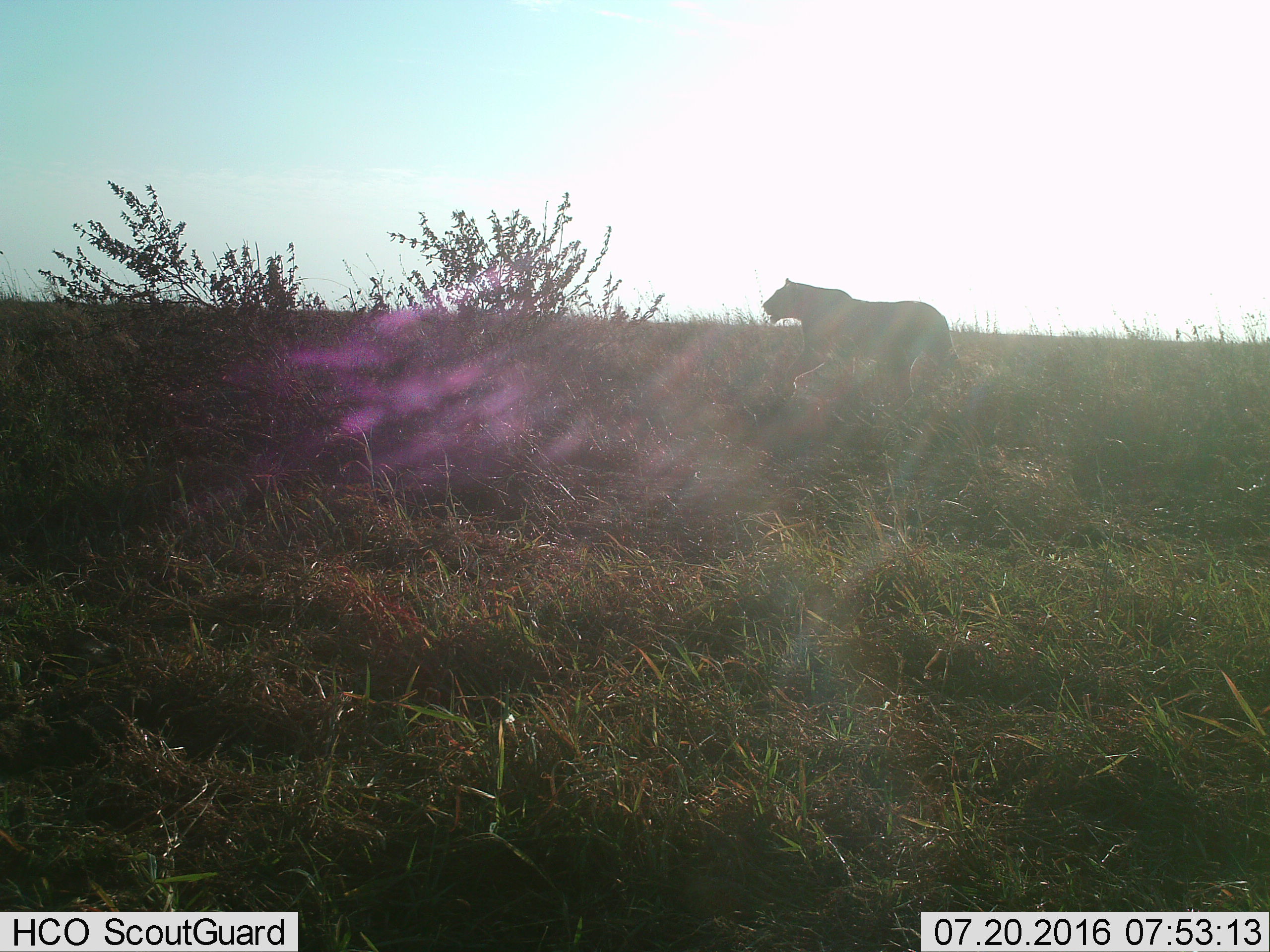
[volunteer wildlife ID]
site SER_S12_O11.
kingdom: Animalia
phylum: Chordata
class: Mammalia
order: Carnivora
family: Felidae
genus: Panthera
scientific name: Panthera leo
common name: lion female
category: lionfemale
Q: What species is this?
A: Lionfemale (lion female) (Panthera leo).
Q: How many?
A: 1.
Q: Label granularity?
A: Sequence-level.